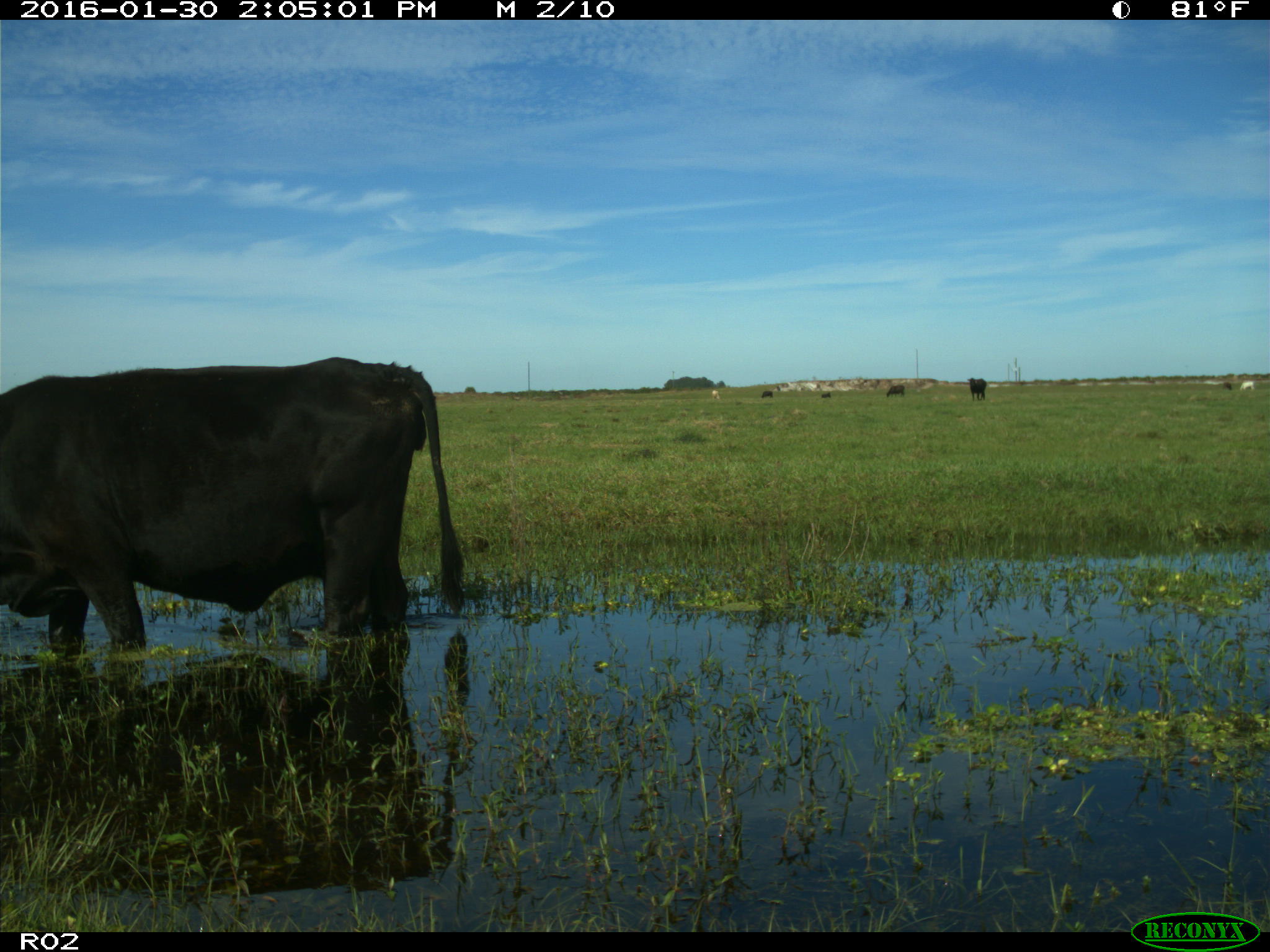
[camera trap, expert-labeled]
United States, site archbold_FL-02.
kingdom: Animalia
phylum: Chordata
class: Mammalia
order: Artiodactyla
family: Bovidae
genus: Bos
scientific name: Bos taurus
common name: domestic cow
Bos taurus (domestic cow).